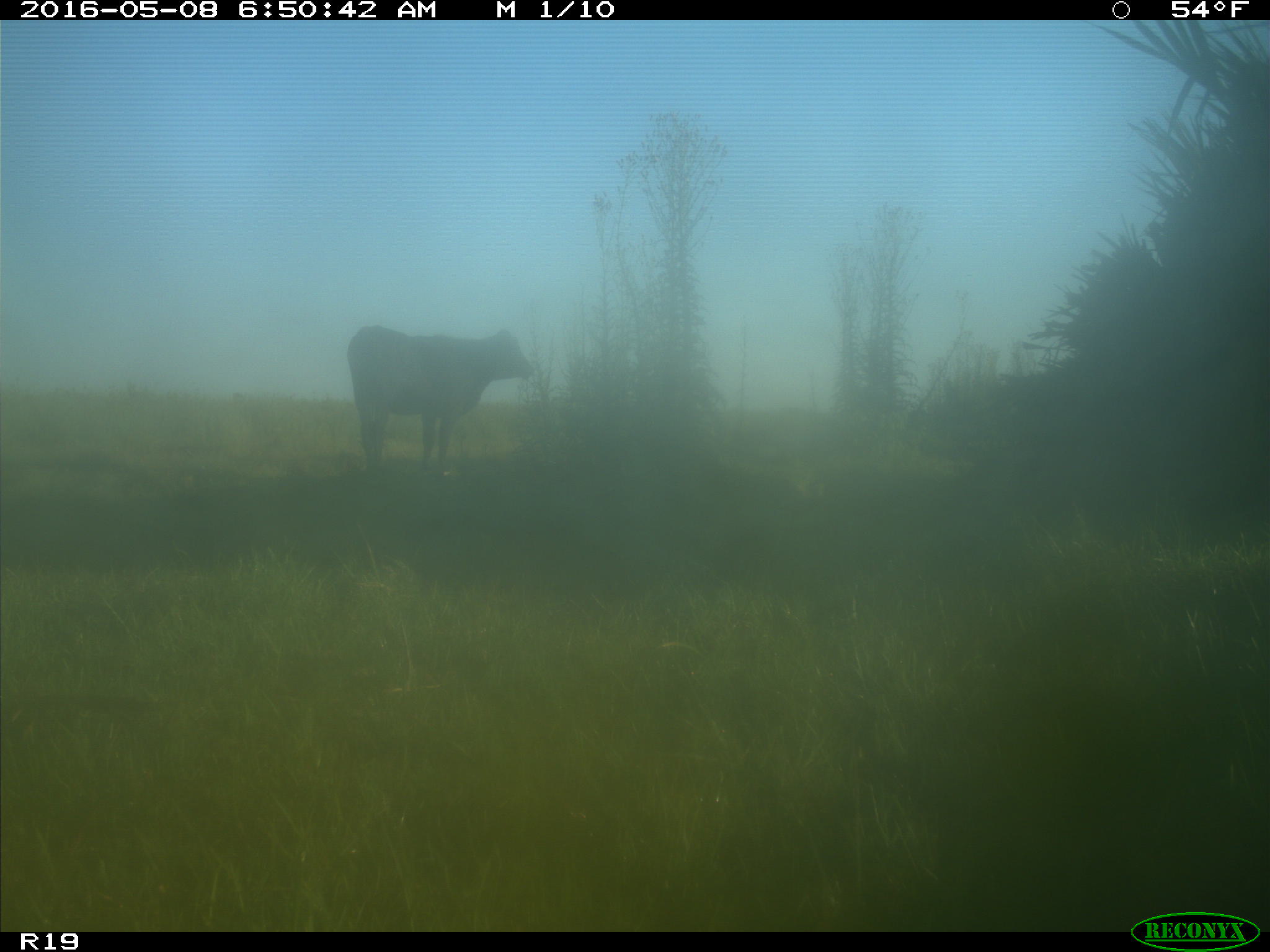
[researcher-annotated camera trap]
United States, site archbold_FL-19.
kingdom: Animalia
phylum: Chordata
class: Mammalia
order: Artiodactyla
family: Bovidae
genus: Bos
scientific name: Bos taurus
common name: domestic cow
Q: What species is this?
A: Bos taurus (domestic cow).